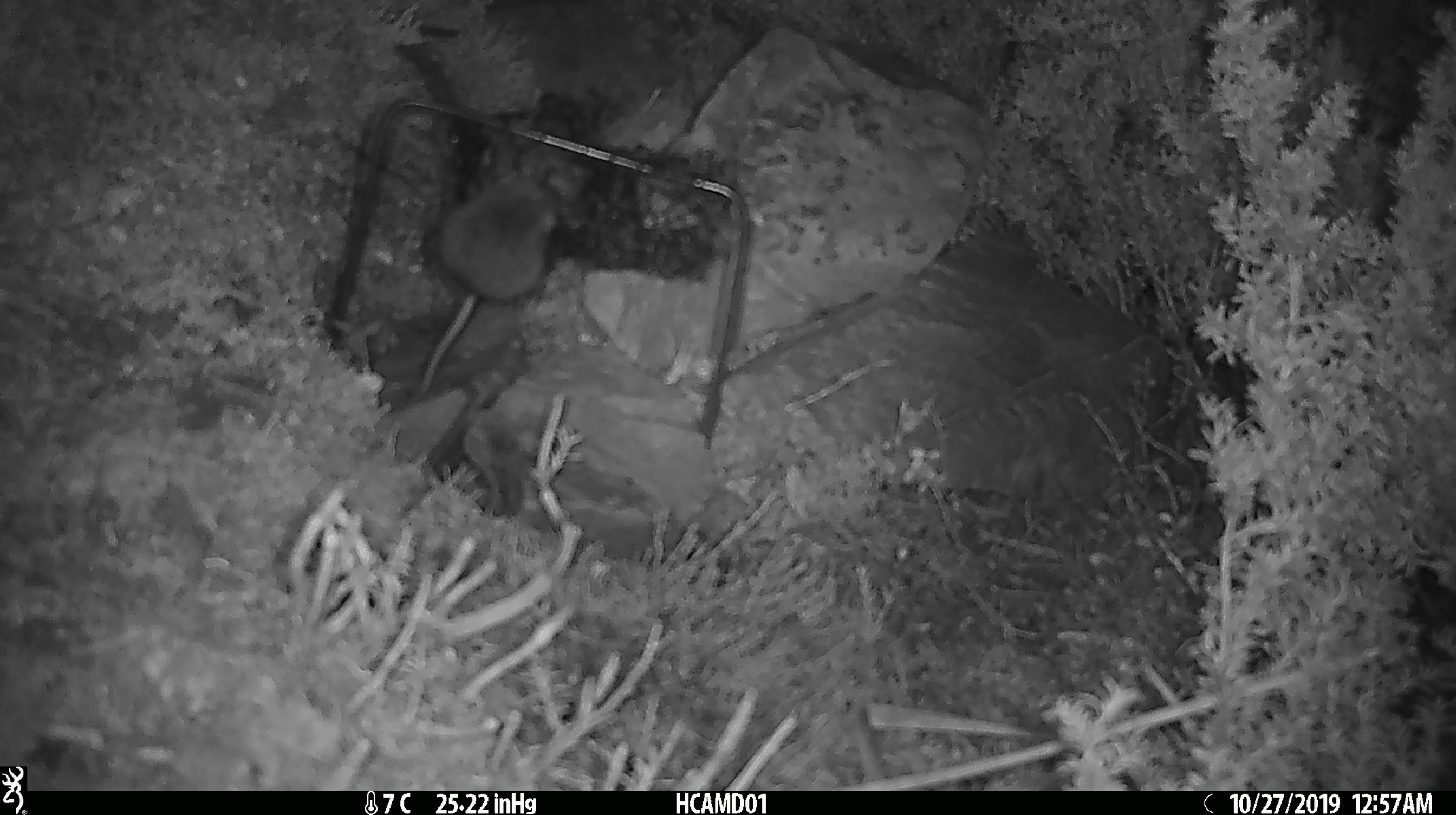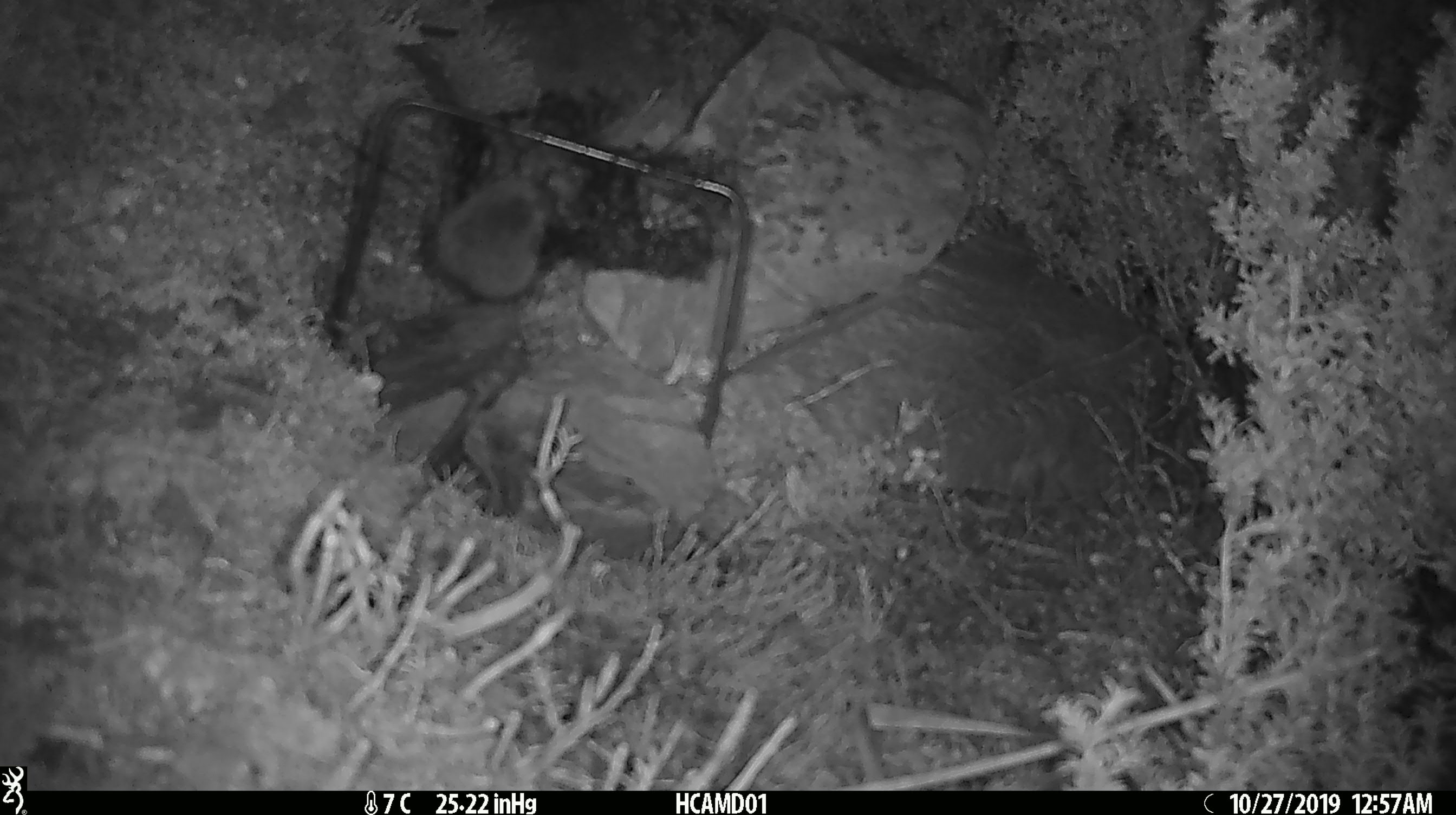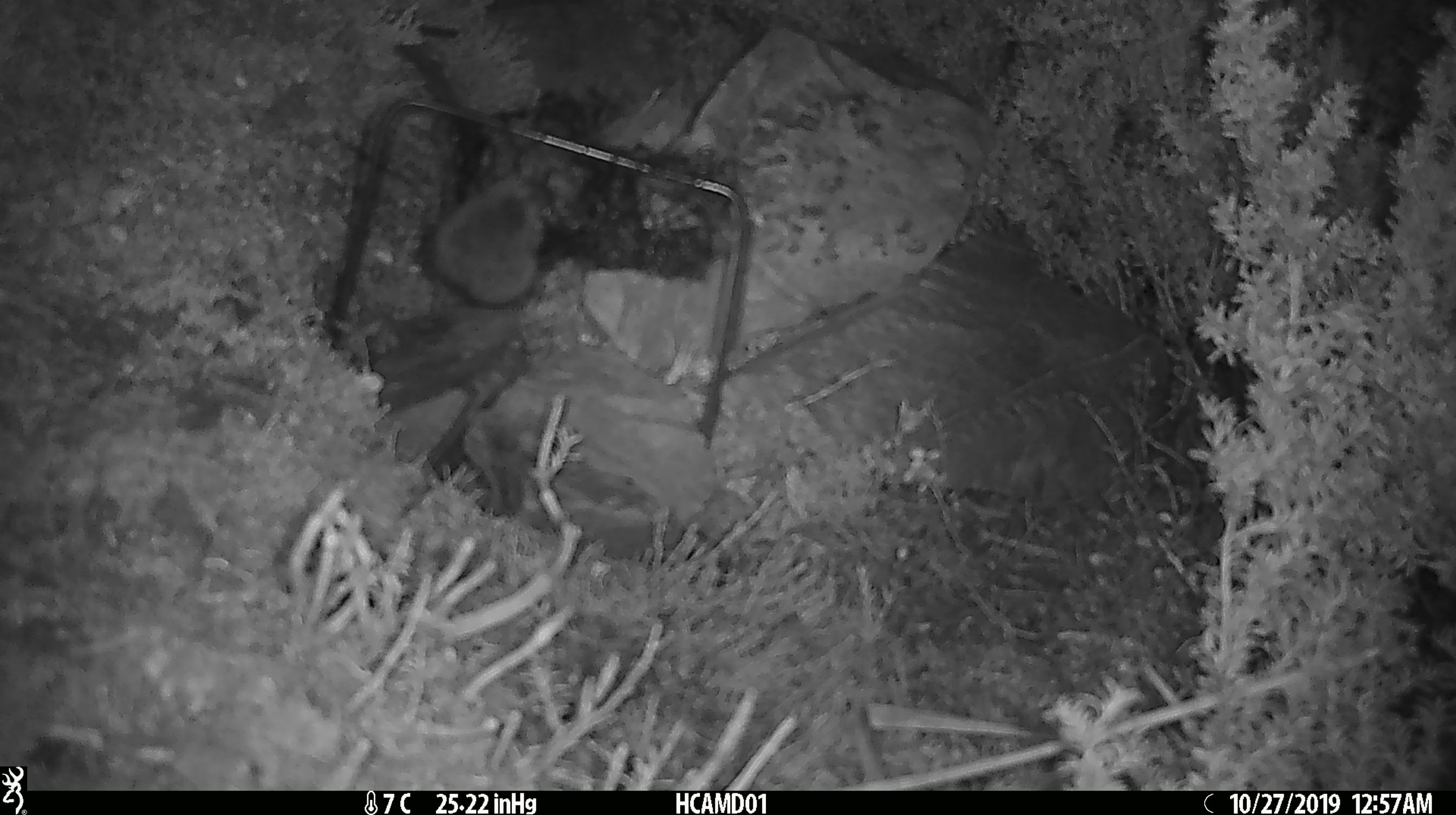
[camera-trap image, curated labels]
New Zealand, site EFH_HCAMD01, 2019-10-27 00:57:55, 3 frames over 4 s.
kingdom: Animalia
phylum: Chordata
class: Mammalia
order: Rodentia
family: Muridae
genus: Mus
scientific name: Mus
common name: mouse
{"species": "mouse (Mus)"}